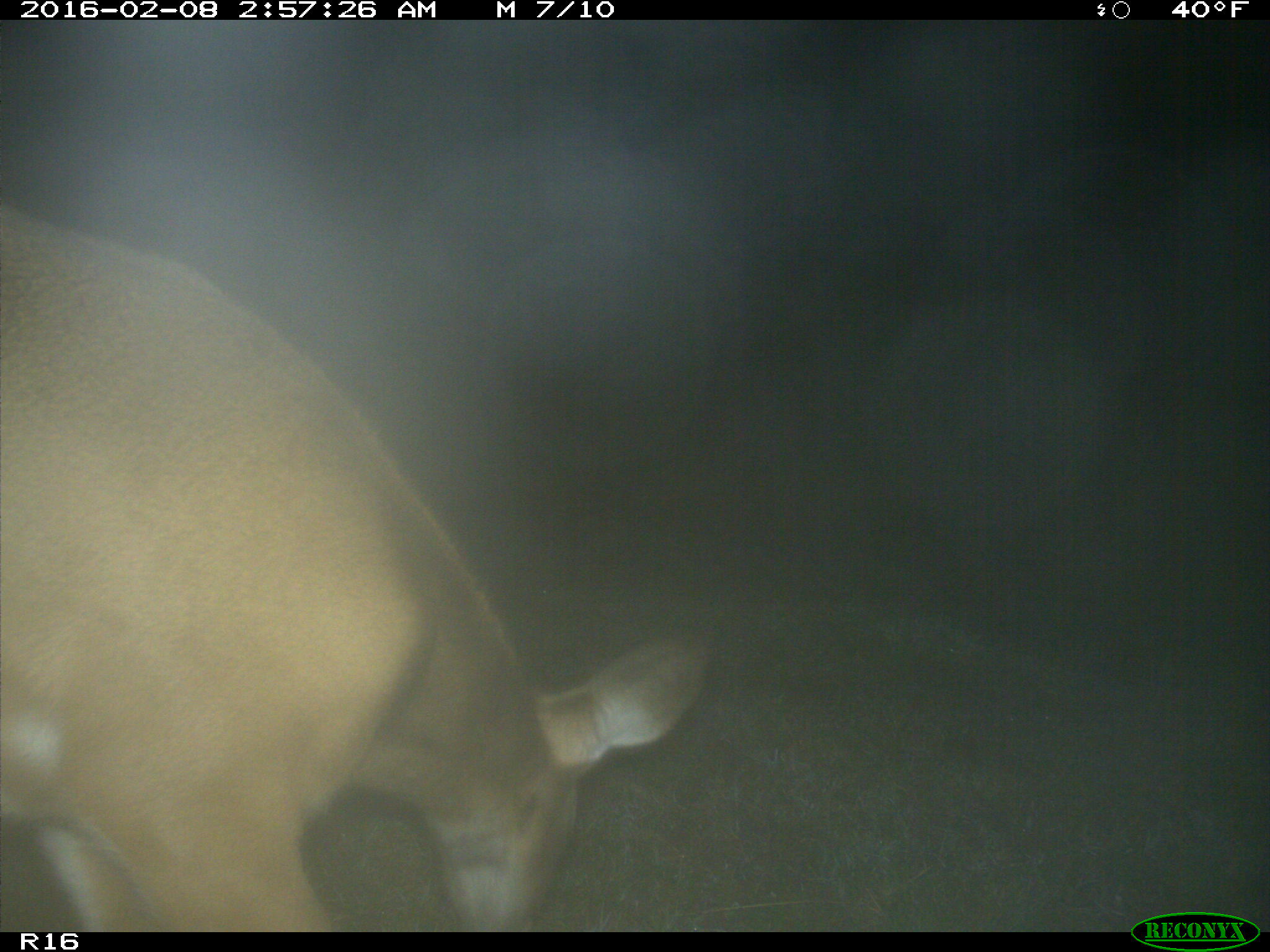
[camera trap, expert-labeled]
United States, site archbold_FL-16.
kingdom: Animalia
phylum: Chordata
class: Mammalia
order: Artiodactyla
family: Cervidae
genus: Odocoileus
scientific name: Odocoileus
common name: deer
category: unidentified deer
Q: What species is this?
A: Unidentified deer (deer) (Odocoileus).